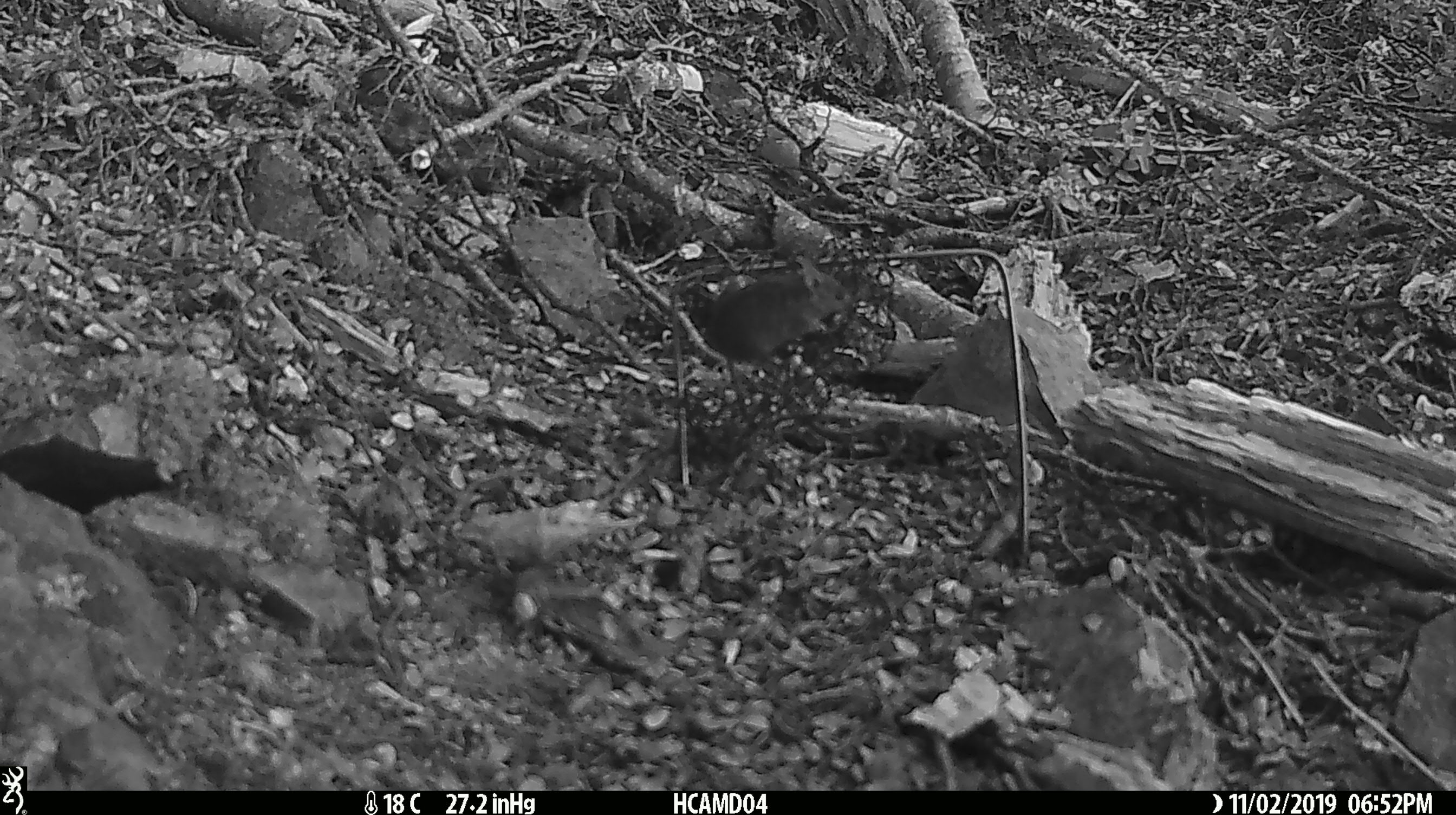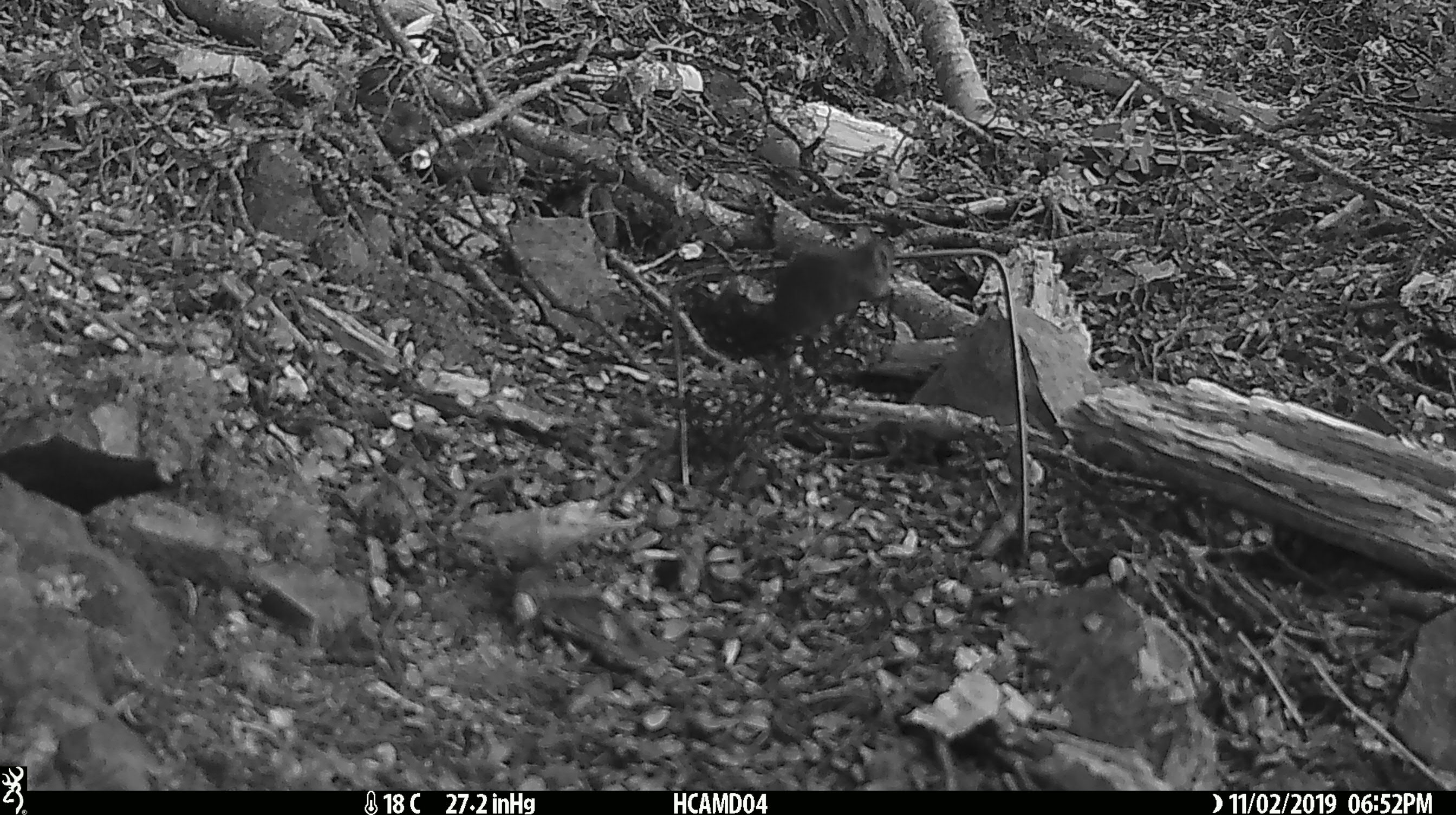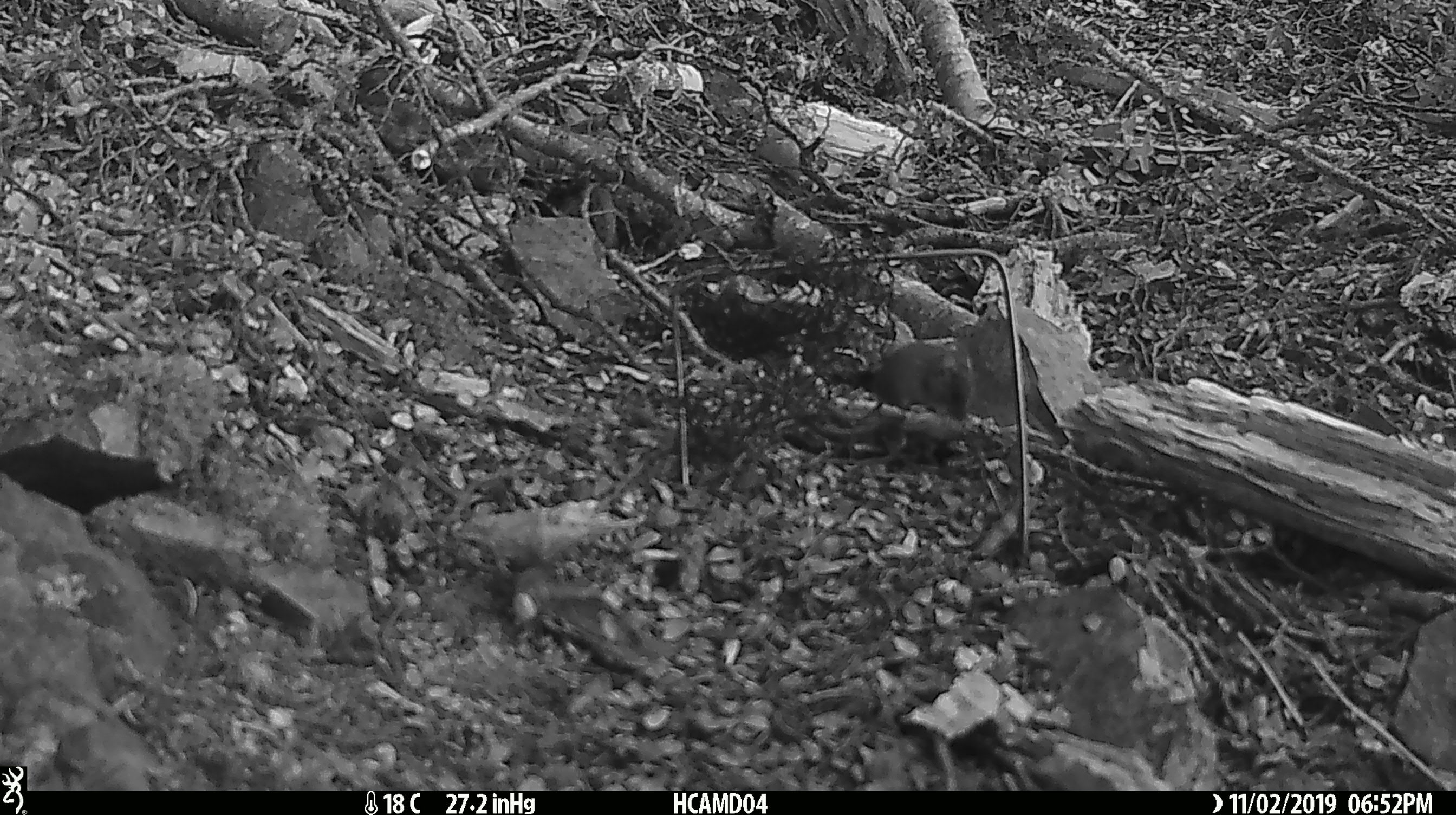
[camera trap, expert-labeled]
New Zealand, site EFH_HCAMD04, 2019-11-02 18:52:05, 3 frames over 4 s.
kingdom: Animalia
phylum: Chordata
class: Mammalia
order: Rodentia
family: Muridae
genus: Mus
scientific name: Mus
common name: mouse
Mouse (Mus).